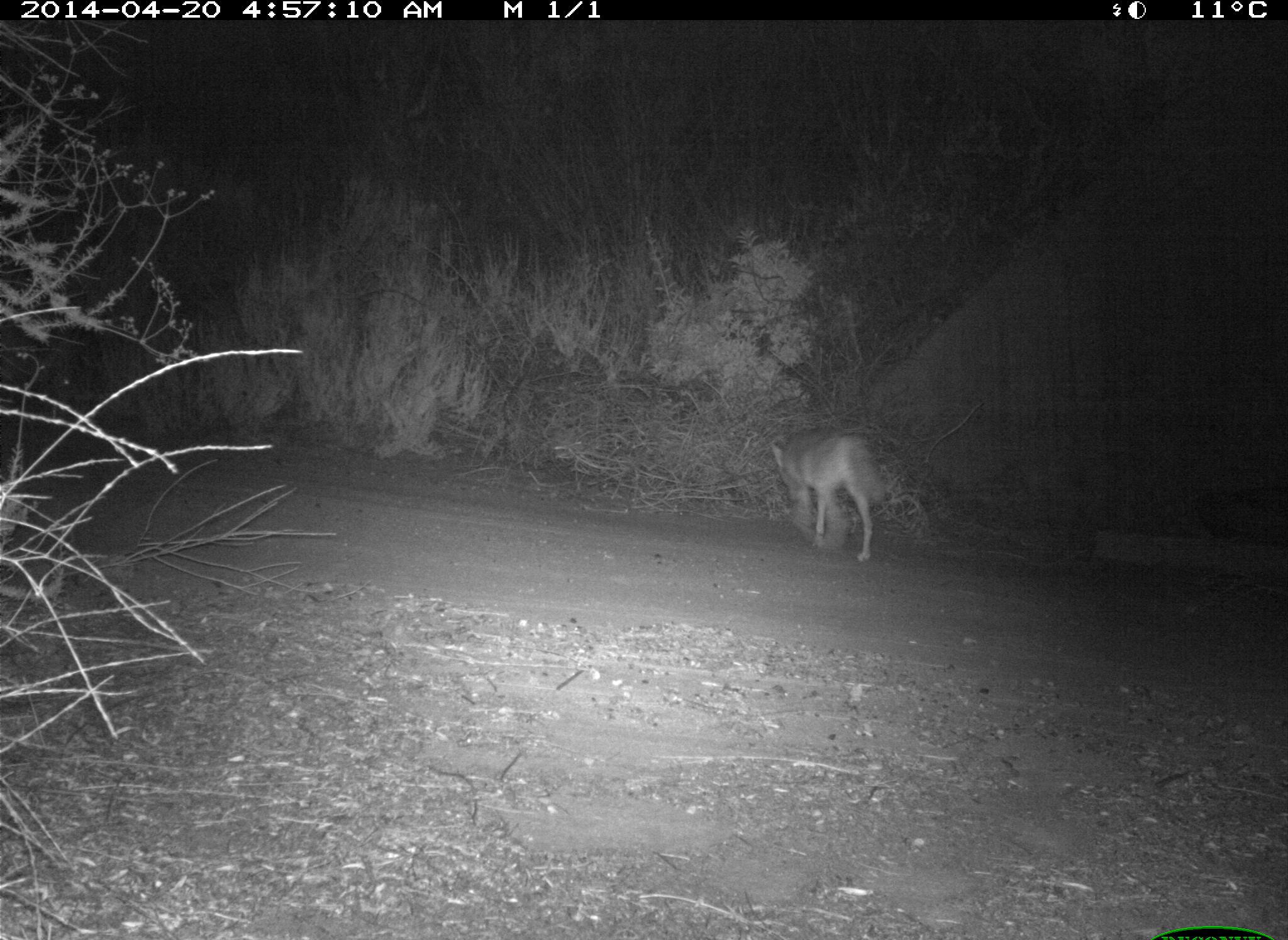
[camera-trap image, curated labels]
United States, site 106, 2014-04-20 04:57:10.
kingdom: Animalia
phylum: Chordata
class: Mammalia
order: Carnivora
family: Canidae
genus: Canis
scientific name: Canis latrans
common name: coyote